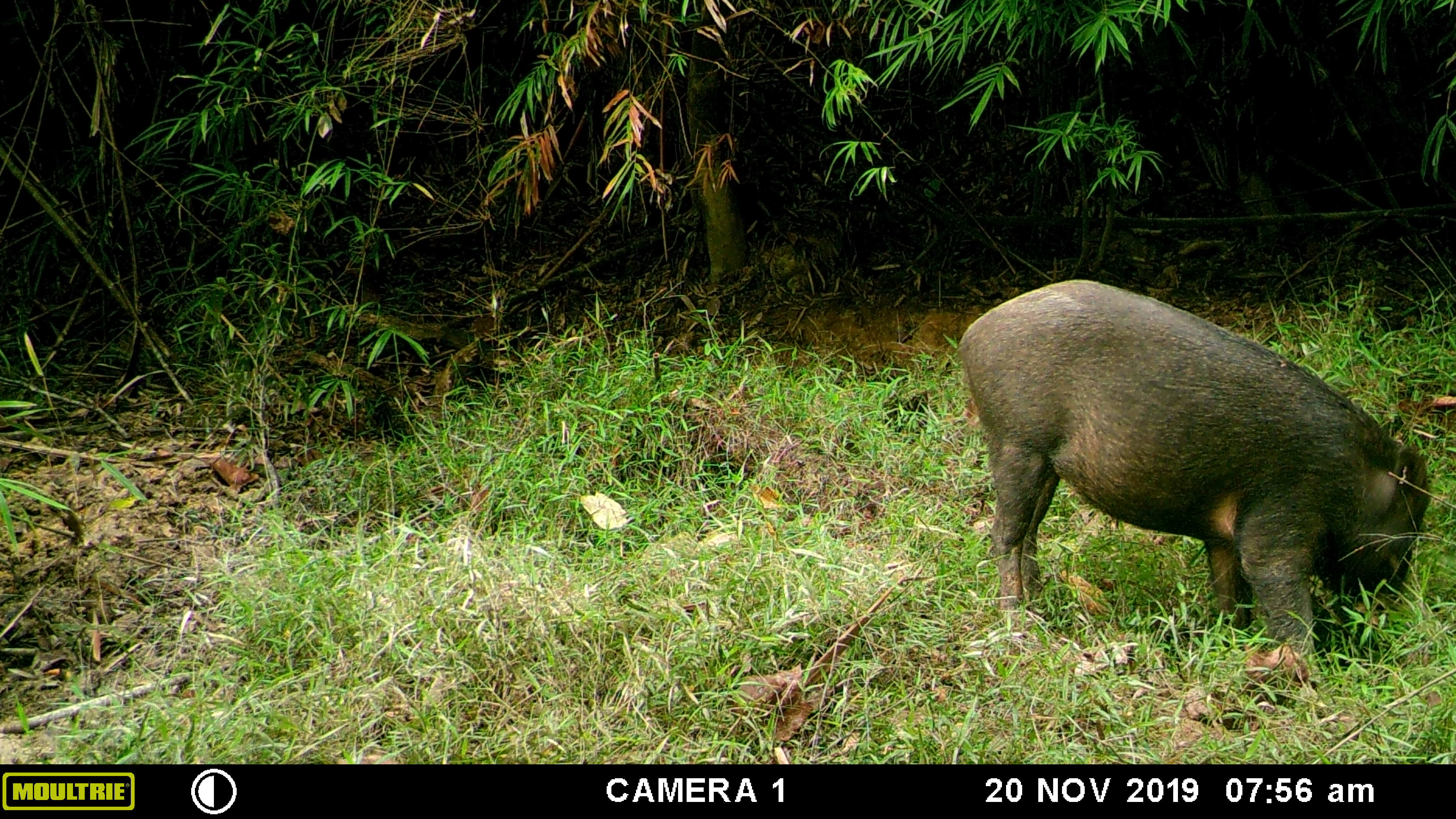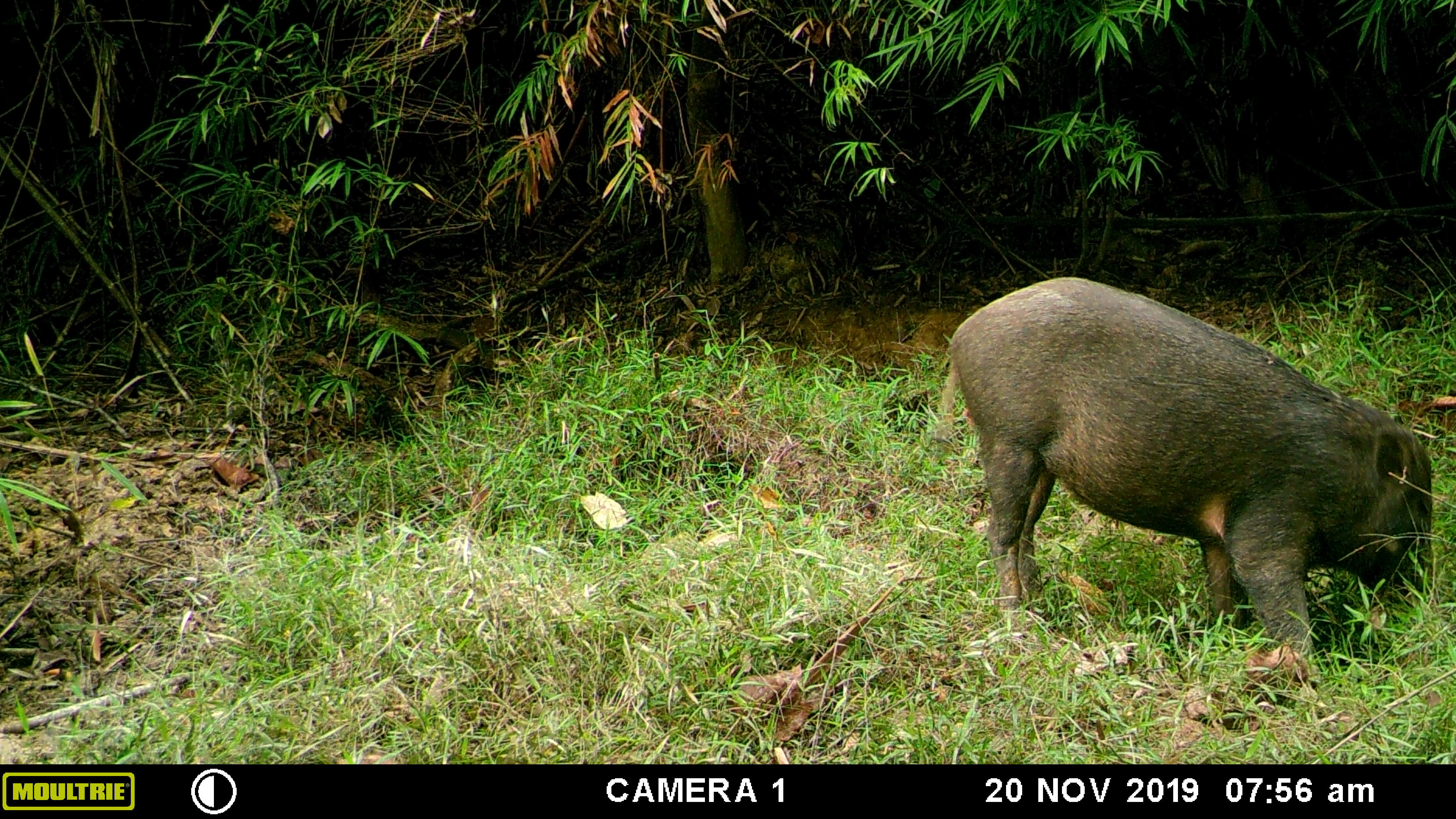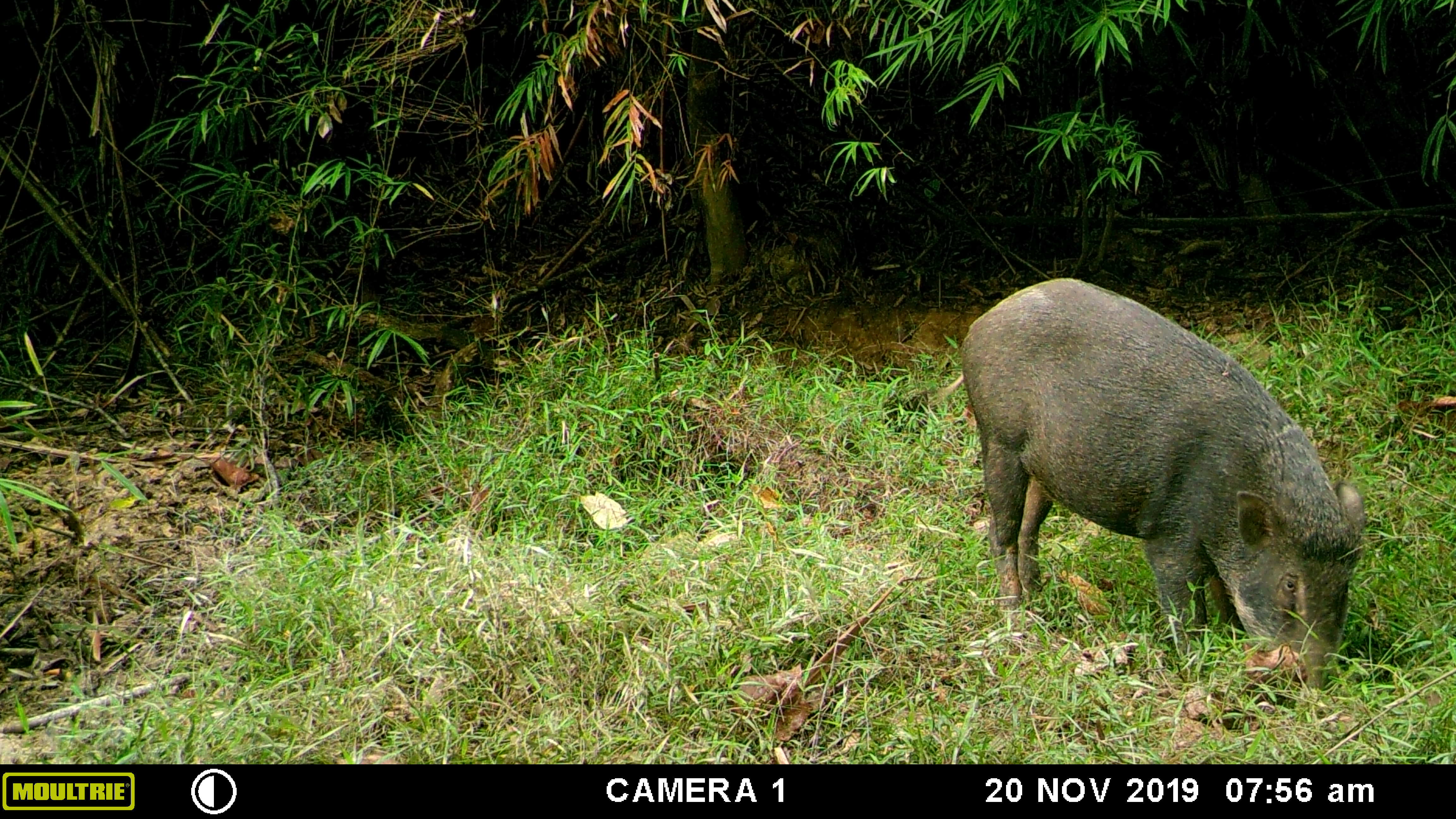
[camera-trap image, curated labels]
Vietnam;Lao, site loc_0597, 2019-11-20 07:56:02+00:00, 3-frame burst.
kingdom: Animalia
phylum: Chordata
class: Mammalia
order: Artiodactyla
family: Suidae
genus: Sus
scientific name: Sus scrofa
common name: eurasian wild pig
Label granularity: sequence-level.